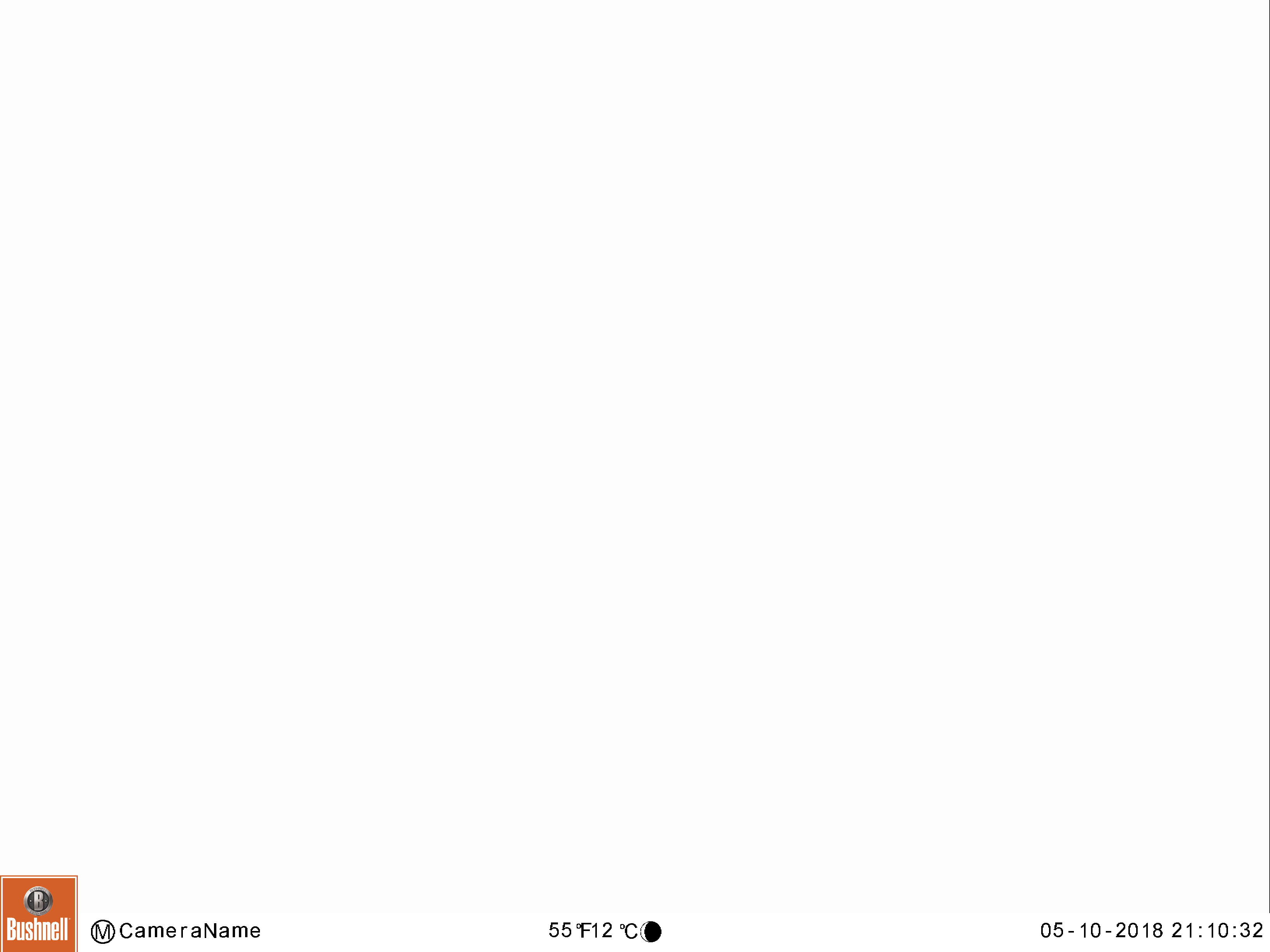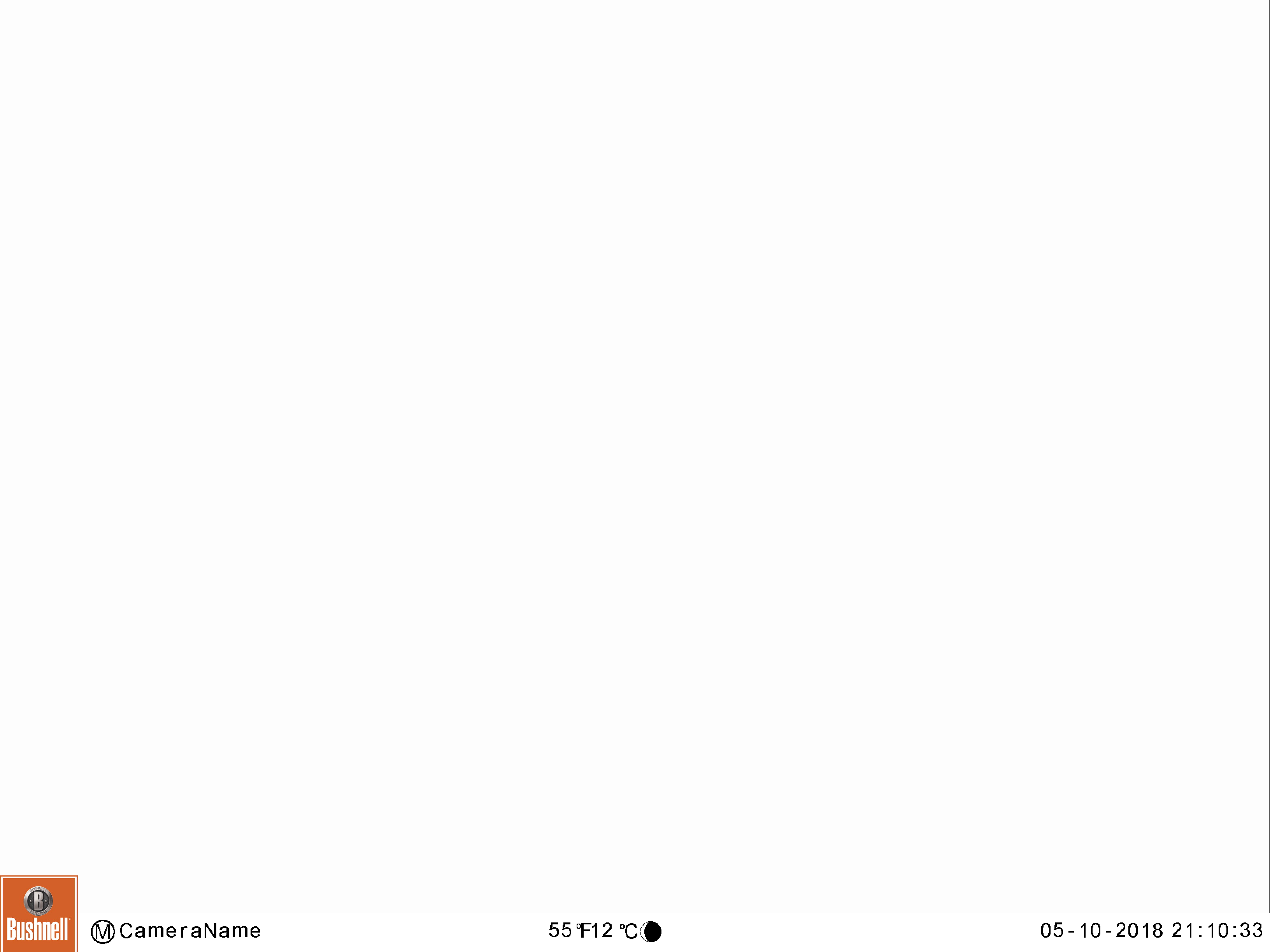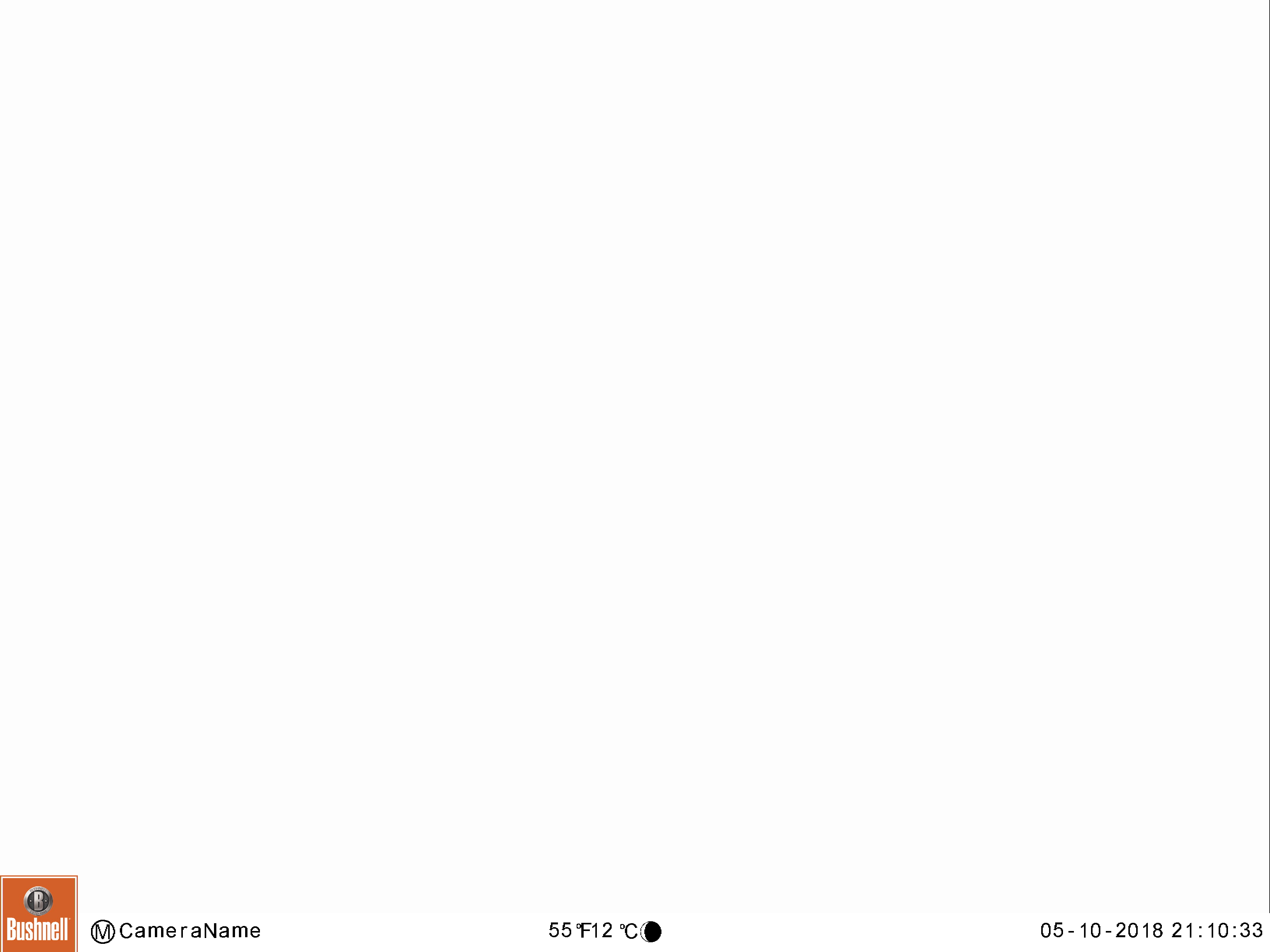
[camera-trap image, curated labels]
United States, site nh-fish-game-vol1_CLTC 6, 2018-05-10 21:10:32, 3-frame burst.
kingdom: Animalia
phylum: Chordata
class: Mammalia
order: Artiodactyla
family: Cervidae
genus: Alces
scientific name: Alces alces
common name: moose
Moose (Alces alces).